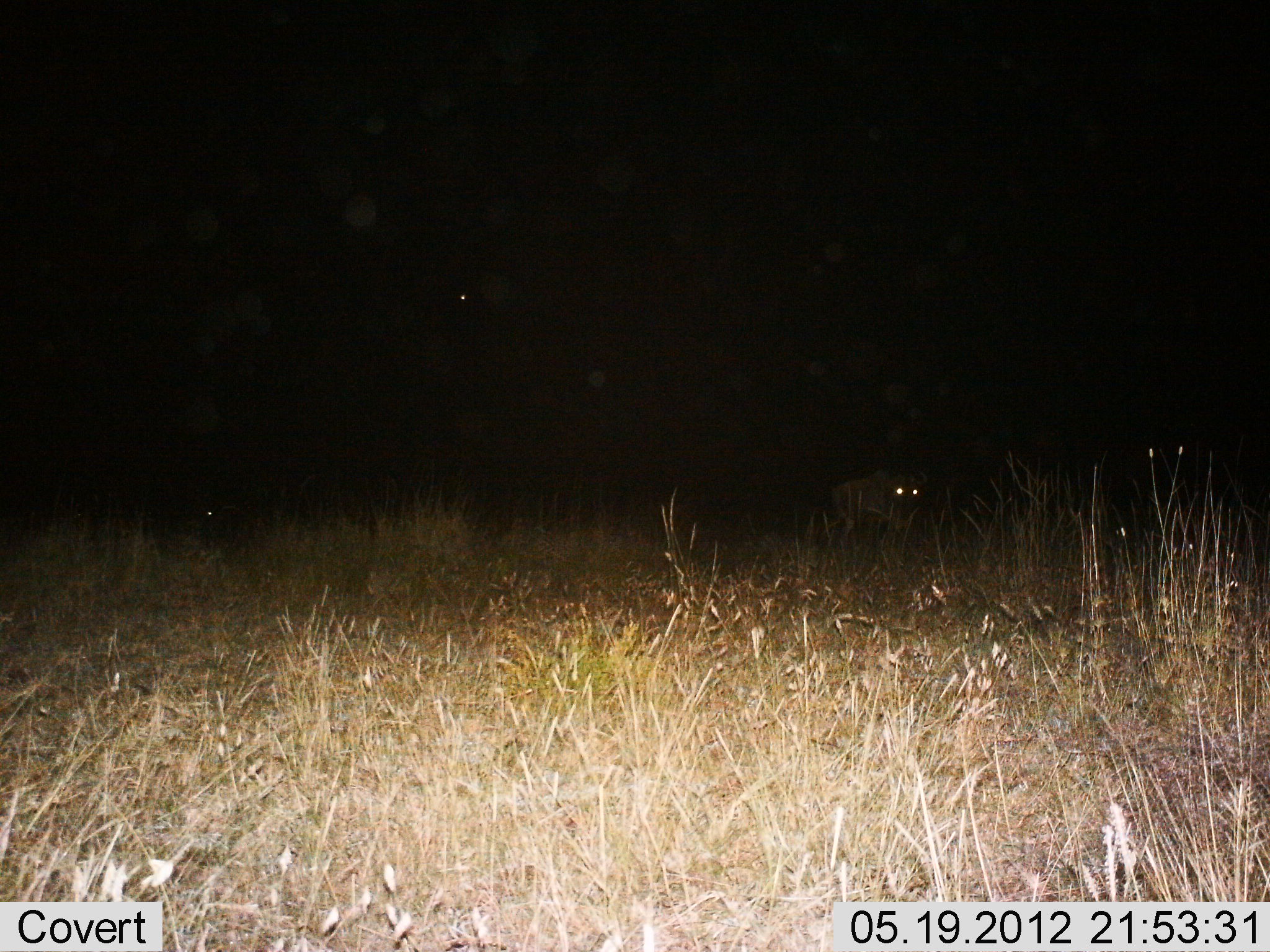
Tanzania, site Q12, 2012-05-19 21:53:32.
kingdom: Animalia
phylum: Chordata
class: Mammalia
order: Carnivora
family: Hyaenidae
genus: Crocuta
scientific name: Crocuta crocuta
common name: spotted hyena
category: hyenaspotted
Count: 1.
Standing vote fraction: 75%.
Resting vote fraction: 0%.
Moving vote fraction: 38%.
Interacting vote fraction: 0%.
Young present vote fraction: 0%.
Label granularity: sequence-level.